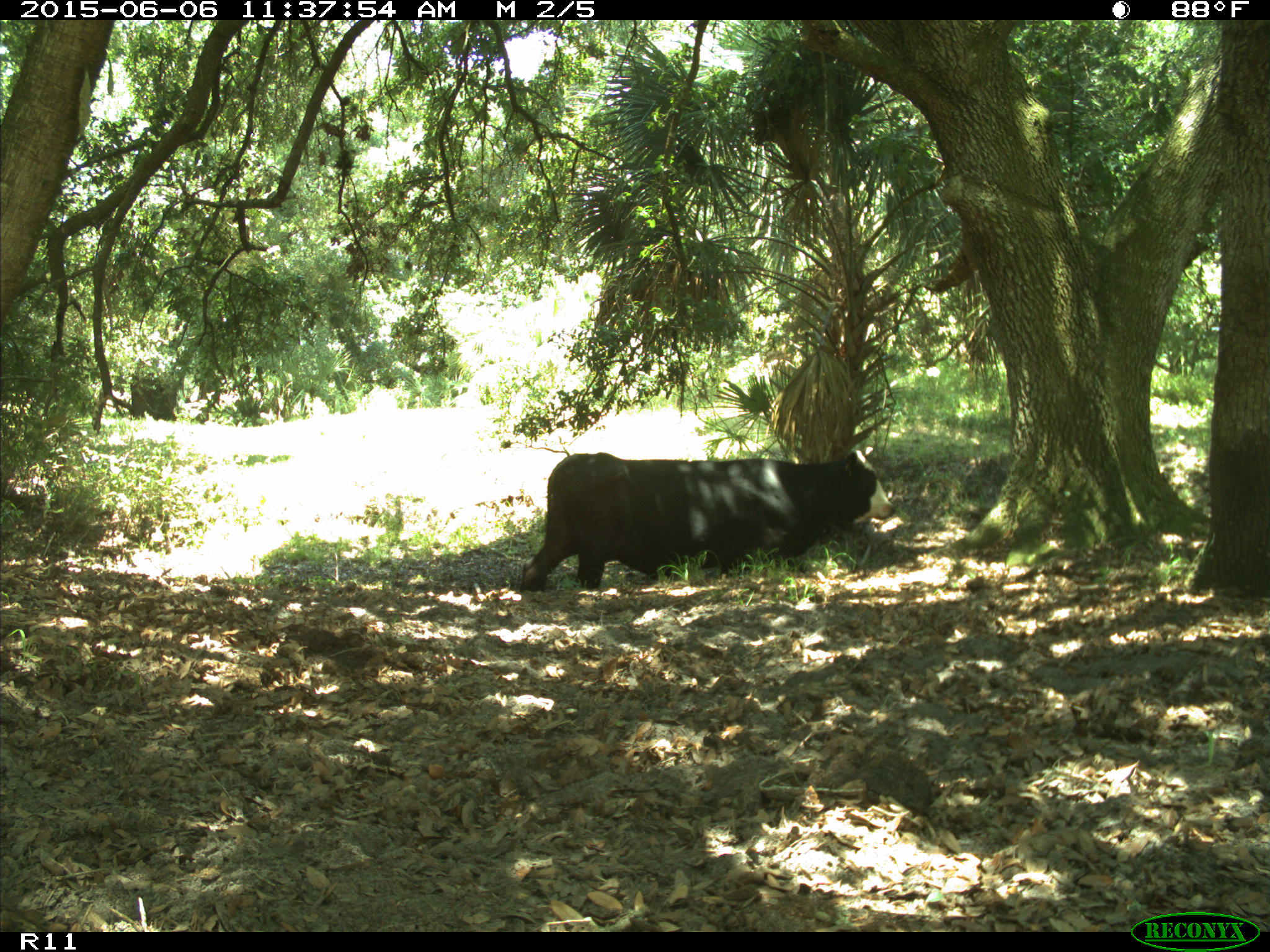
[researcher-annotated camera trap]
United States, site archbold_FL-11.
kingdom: Animalia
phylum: Chordata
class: Mammalia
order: Artiodactyla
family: Bovidae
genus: Bos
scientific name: Bos taurus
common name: domestic cow